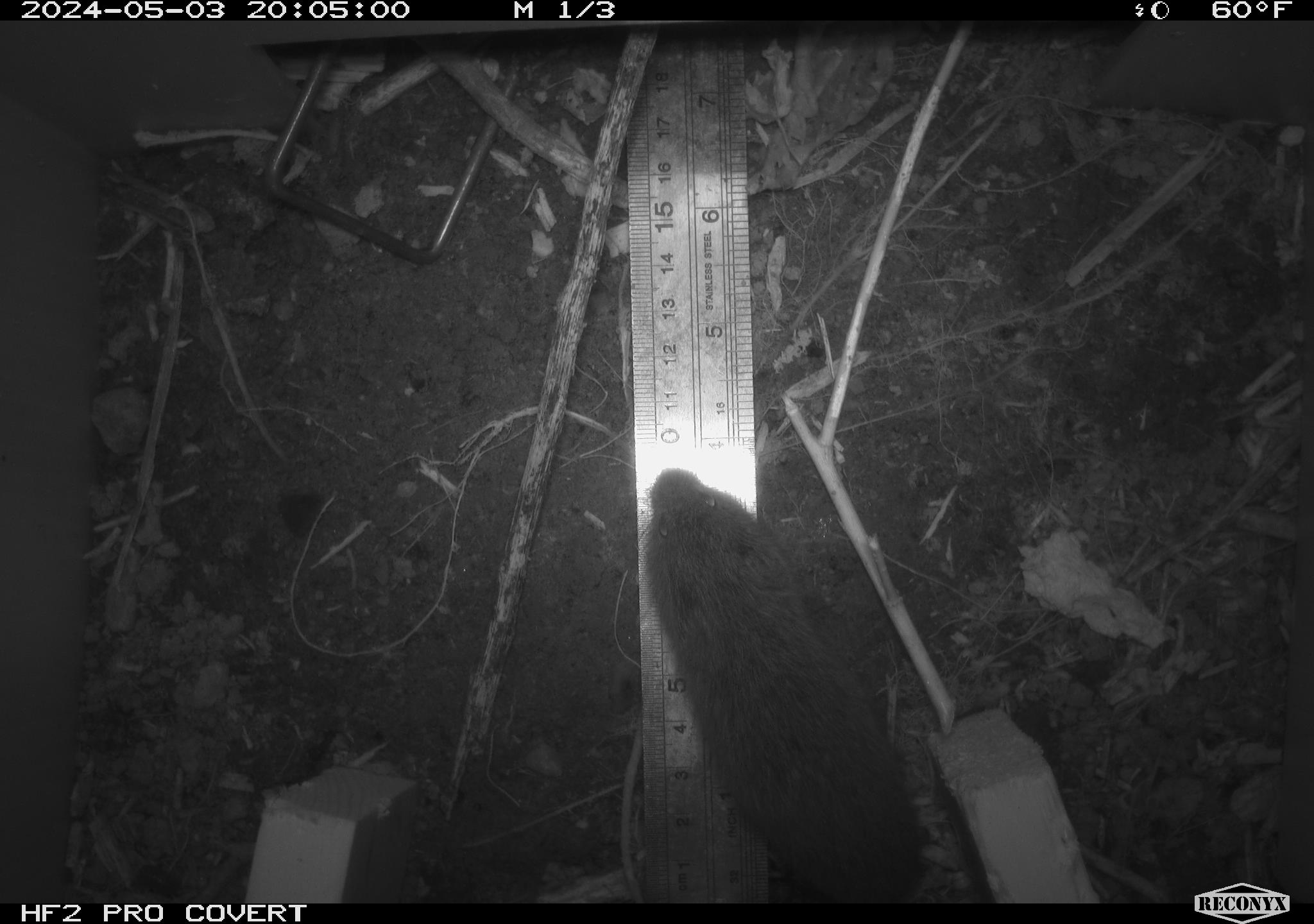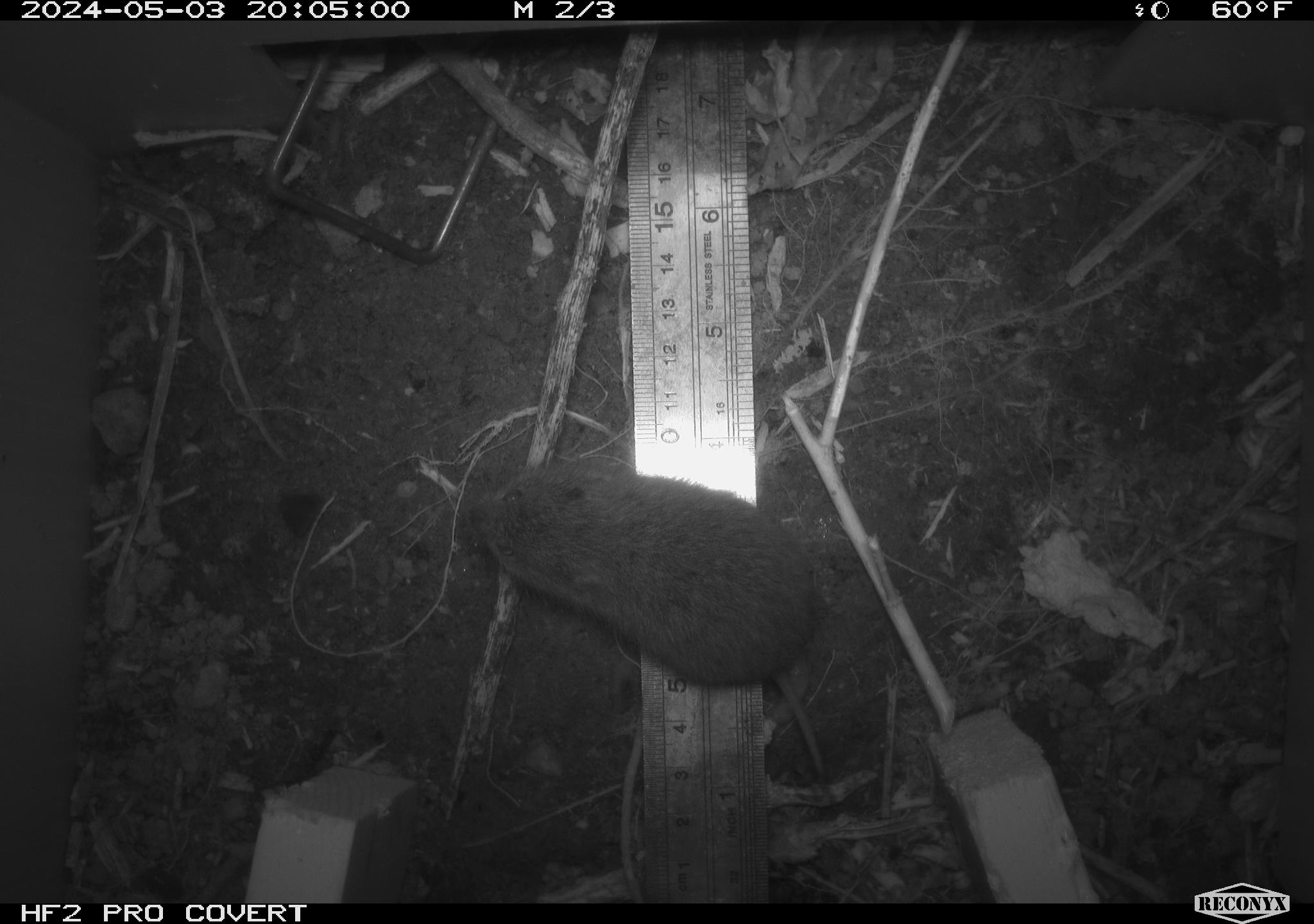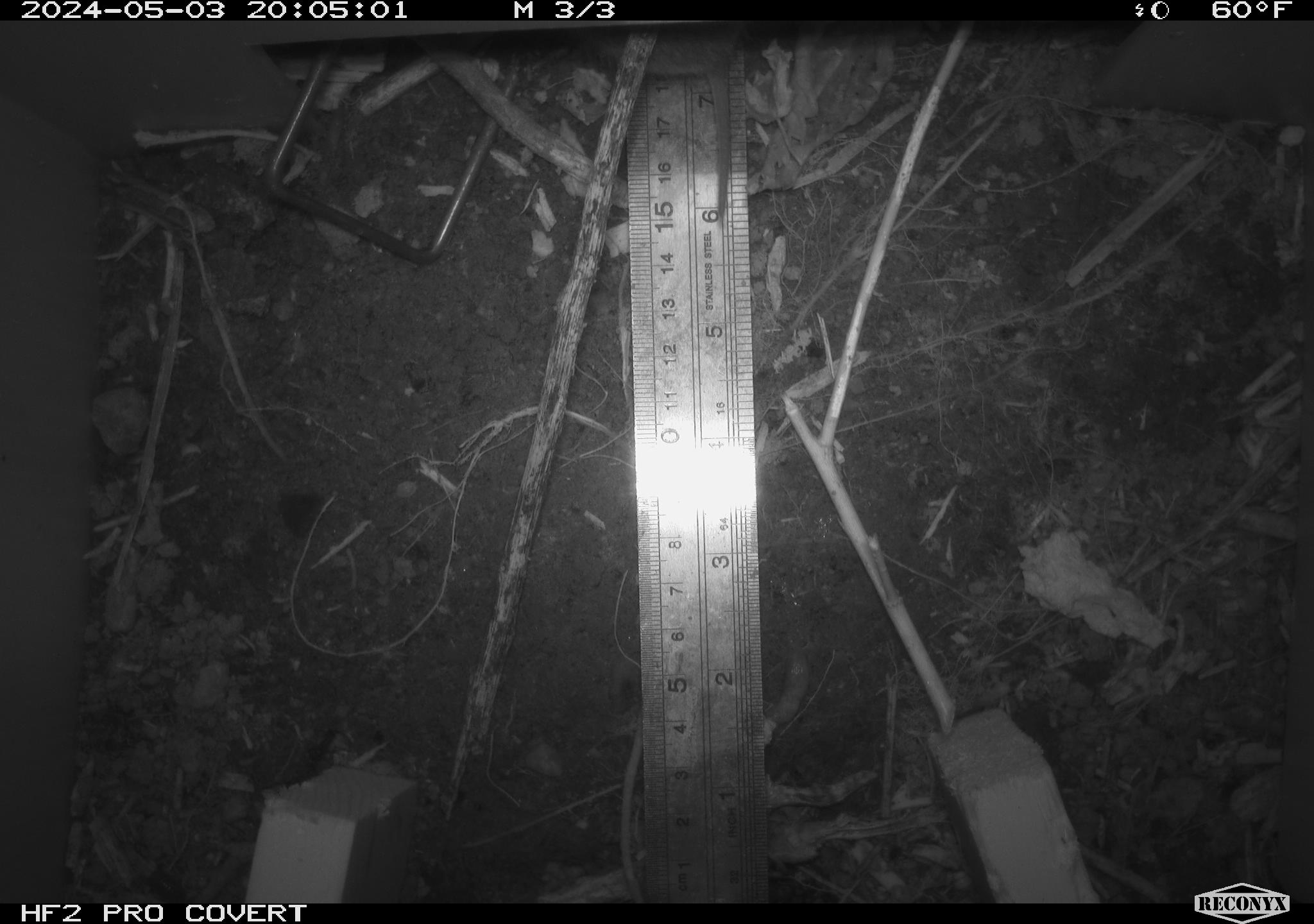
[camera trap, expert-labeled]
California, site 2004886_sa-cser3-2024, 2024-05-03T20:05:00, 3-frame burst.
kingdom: Animalia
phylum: Chordata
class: Mammalia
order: Rodentia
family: Cricetidae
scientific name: Cricetidae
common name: hamsters, voles, lemmings, and allies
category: cricetidae family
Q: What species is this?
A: Cricetidae family (hamsters, voles, lemmings, and allies) (Cricetidae).